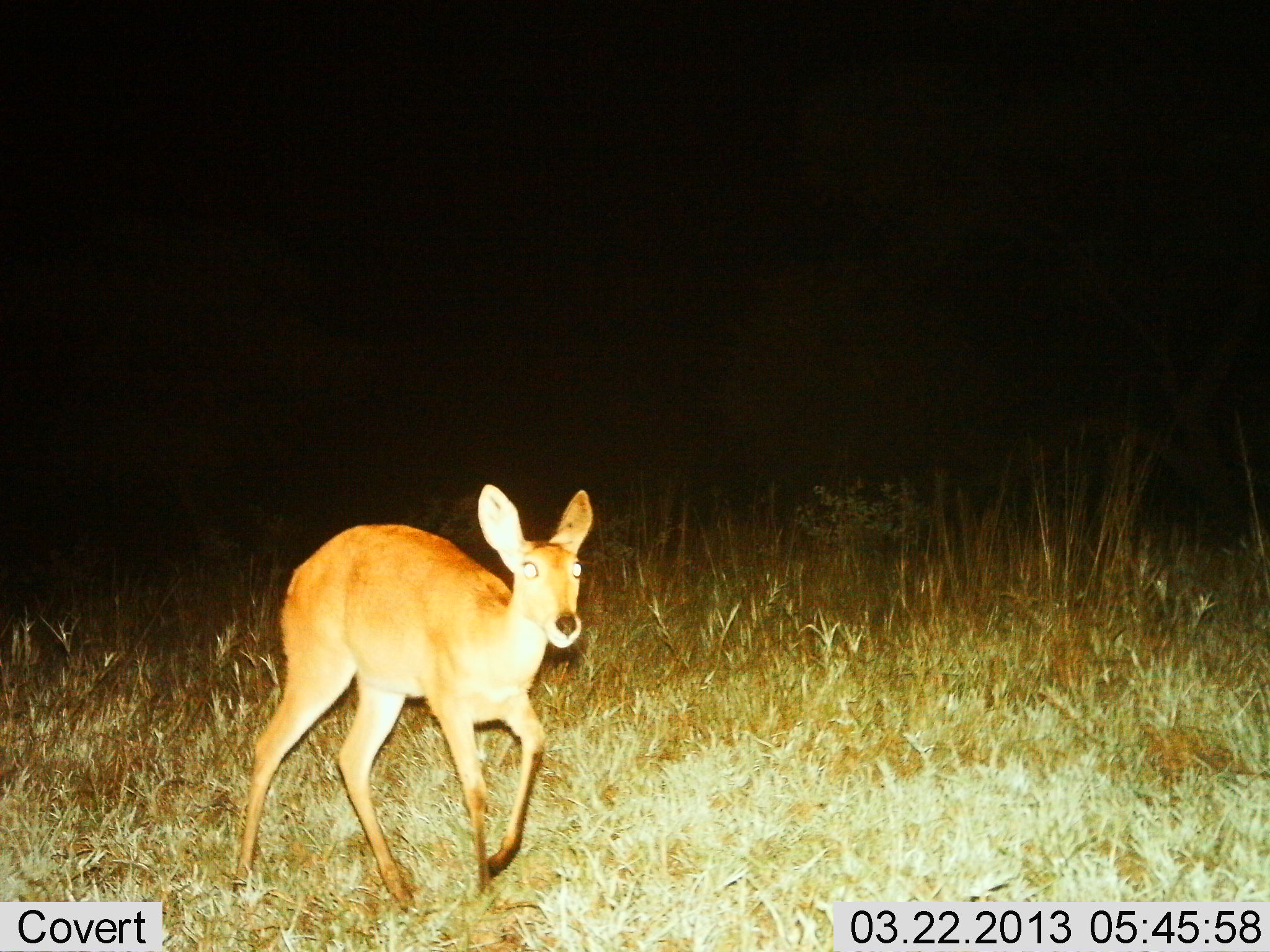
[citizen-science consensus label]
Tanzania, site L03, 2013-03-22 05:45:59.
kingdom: Animalia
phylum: Chordata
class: Mammalia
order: Artiodactyla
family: Bovidae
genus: Redunca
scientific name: Redunca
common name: reedbuck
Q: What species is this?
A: Reedbuck (Redunca).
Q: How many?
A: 1.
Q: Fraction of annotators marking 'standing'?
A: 16%.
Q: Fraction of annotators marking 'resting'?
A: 0%.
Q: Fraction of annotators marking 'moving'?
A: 89%.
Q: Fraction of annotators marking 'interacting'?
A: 0%.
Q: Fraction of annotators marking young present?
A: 3%.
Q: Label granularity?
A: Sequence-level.